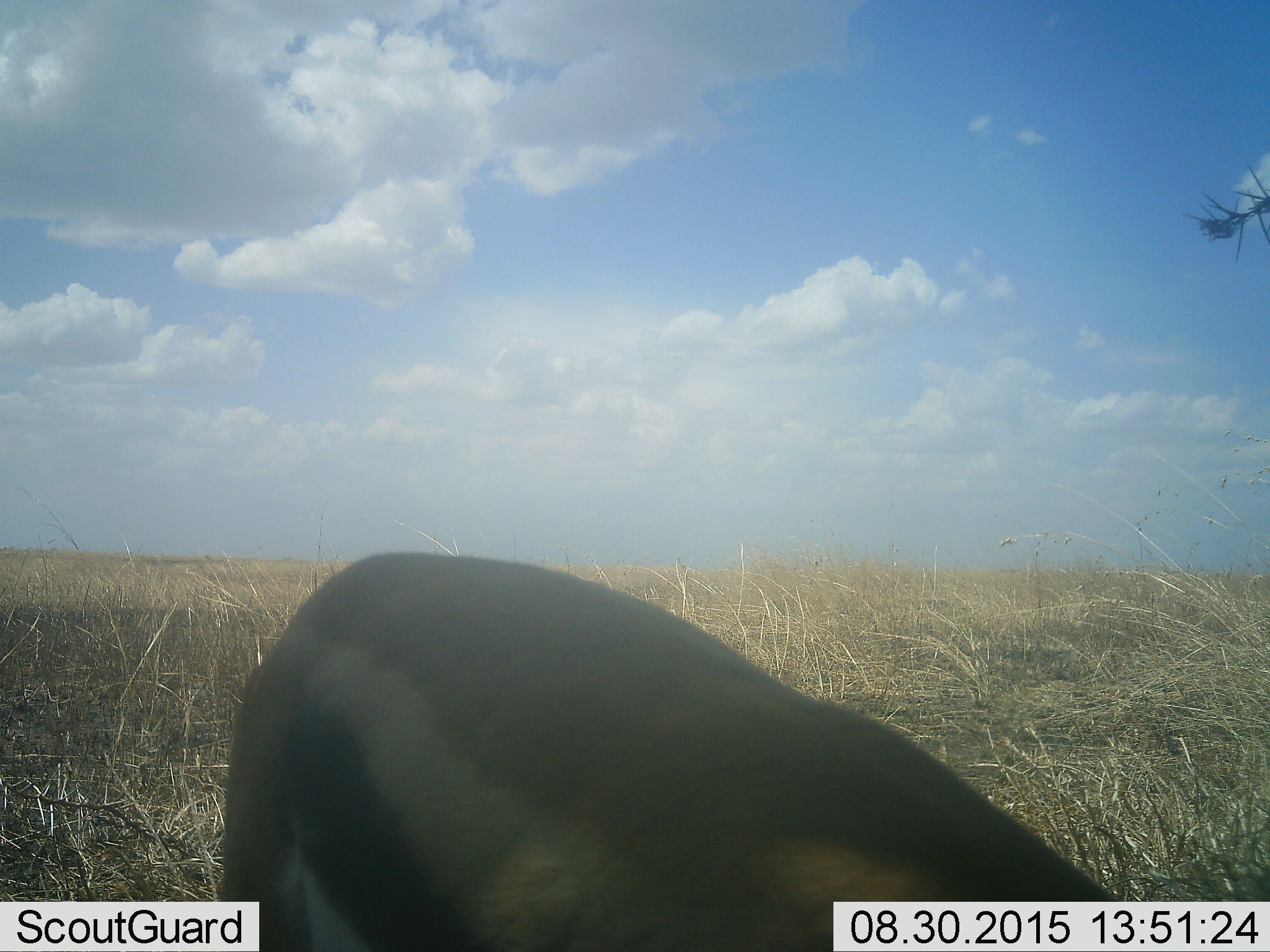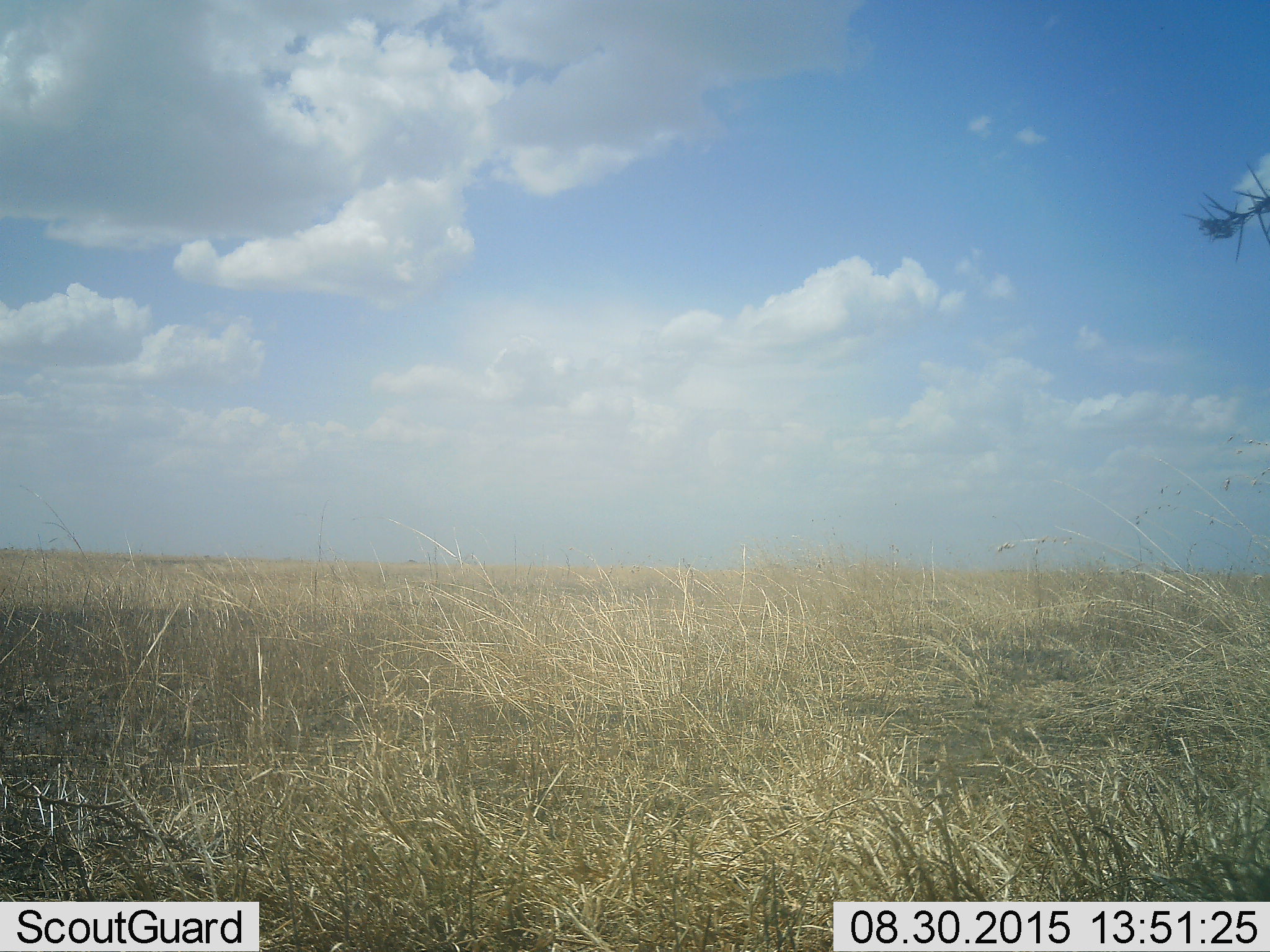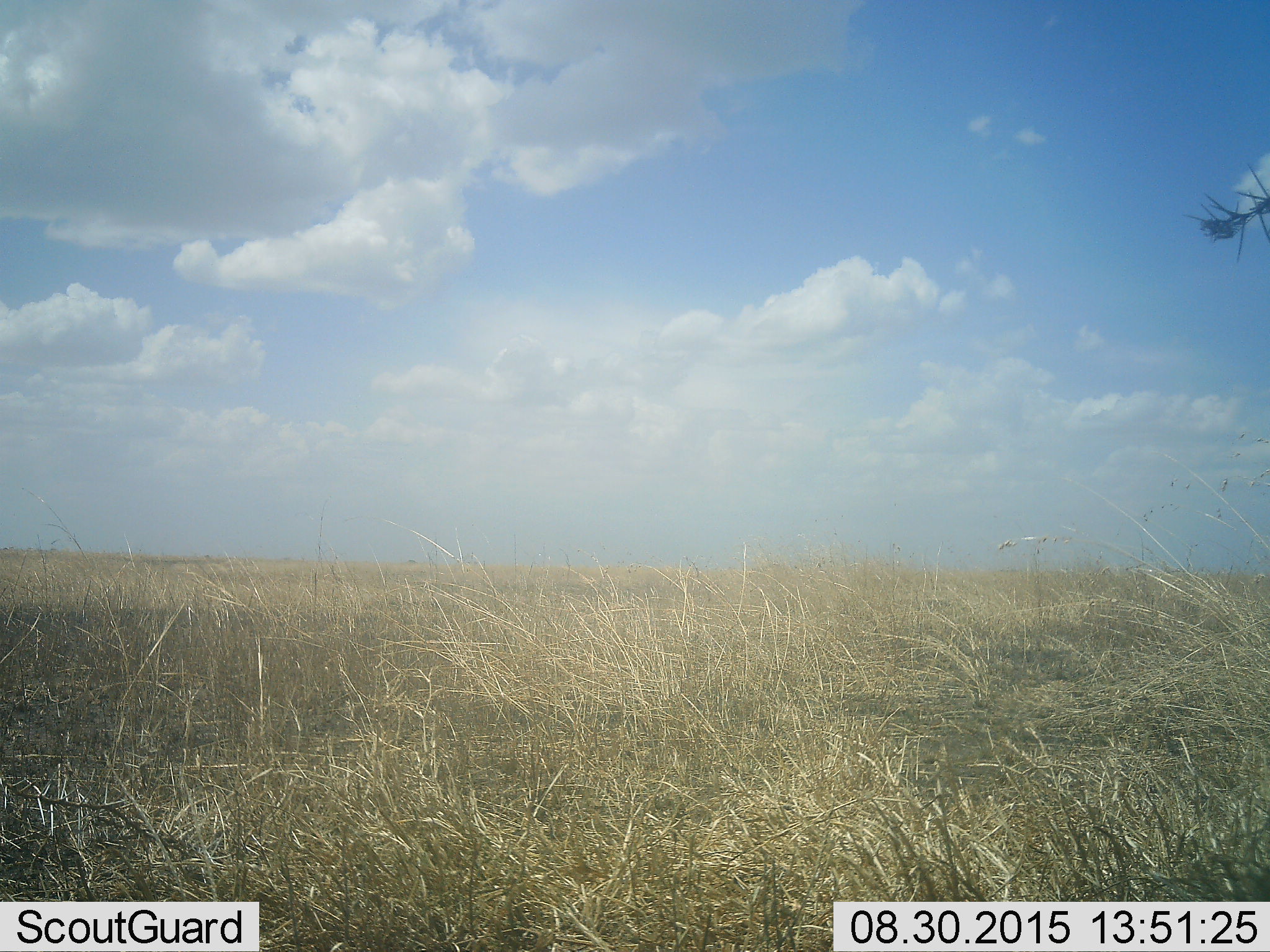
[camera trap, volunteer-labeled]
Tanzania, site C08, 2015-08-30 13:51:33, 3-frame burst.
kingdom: Animalia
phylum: Chordata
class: Mammalia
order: Artiodactyla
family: Bovidae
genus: Eudorcas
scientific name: Eudorcas thomsonii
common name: thomson's gazelle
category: gazellethomsons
Gazellethomsons (thomson's gazelle) (Eudorcas thomsonii), count 1. Behavior (volunteer vote fractions): standing 0%, resting 0%, moving 91%, interacting 0%. Young present (vote fraction): 0%. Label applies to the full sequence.